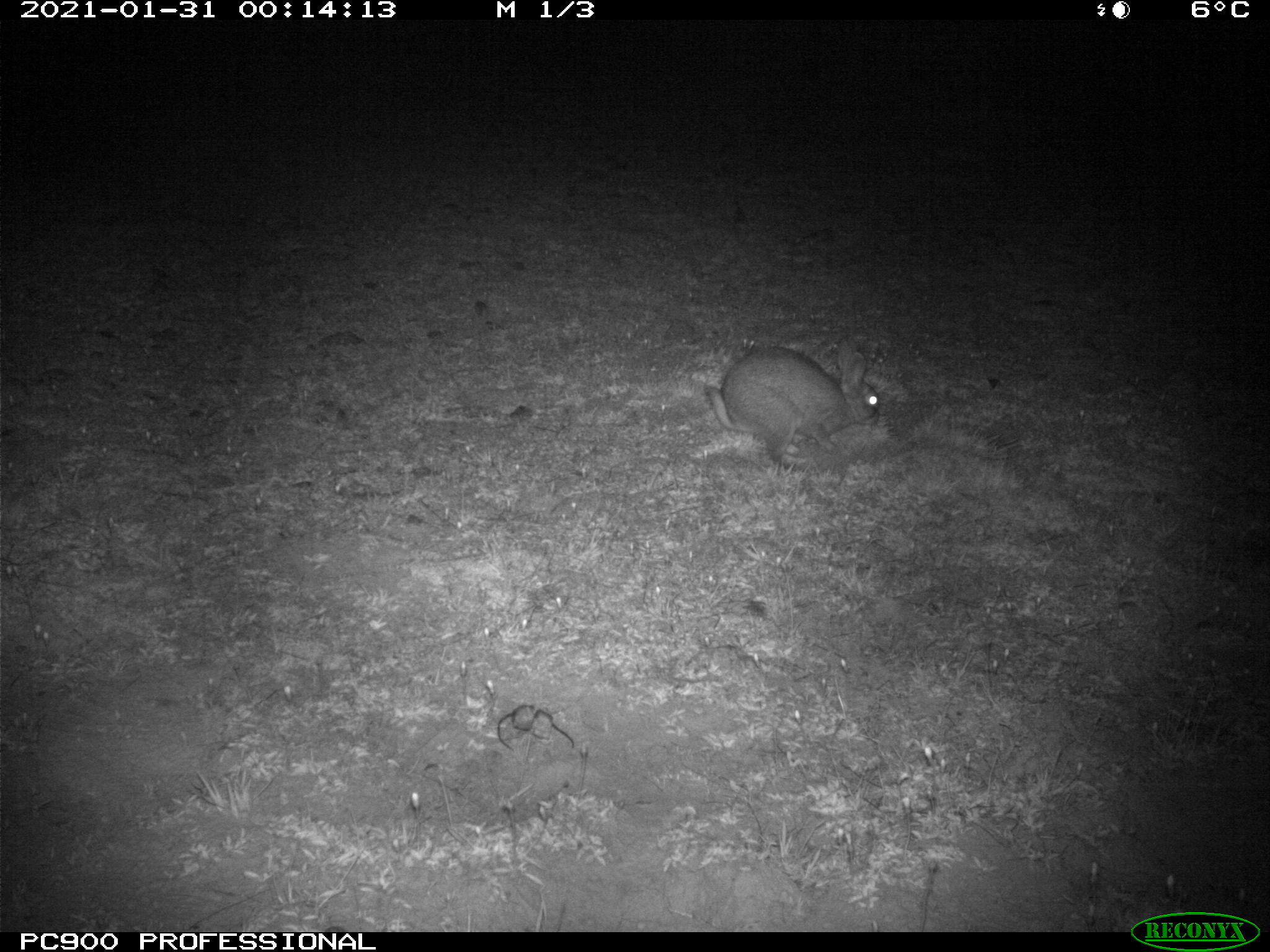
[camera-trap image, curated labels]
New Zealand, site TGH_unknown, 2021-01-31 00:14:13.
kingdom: Animalia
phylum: Chordata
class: Mammalia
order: Lagomorpha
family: Leporidae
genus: Oryctolagus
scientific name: Oryctolagus cuniculus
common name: european rabbit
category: rabbit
Rabbit (european rabbit) (Oryctolagus cuniculus).